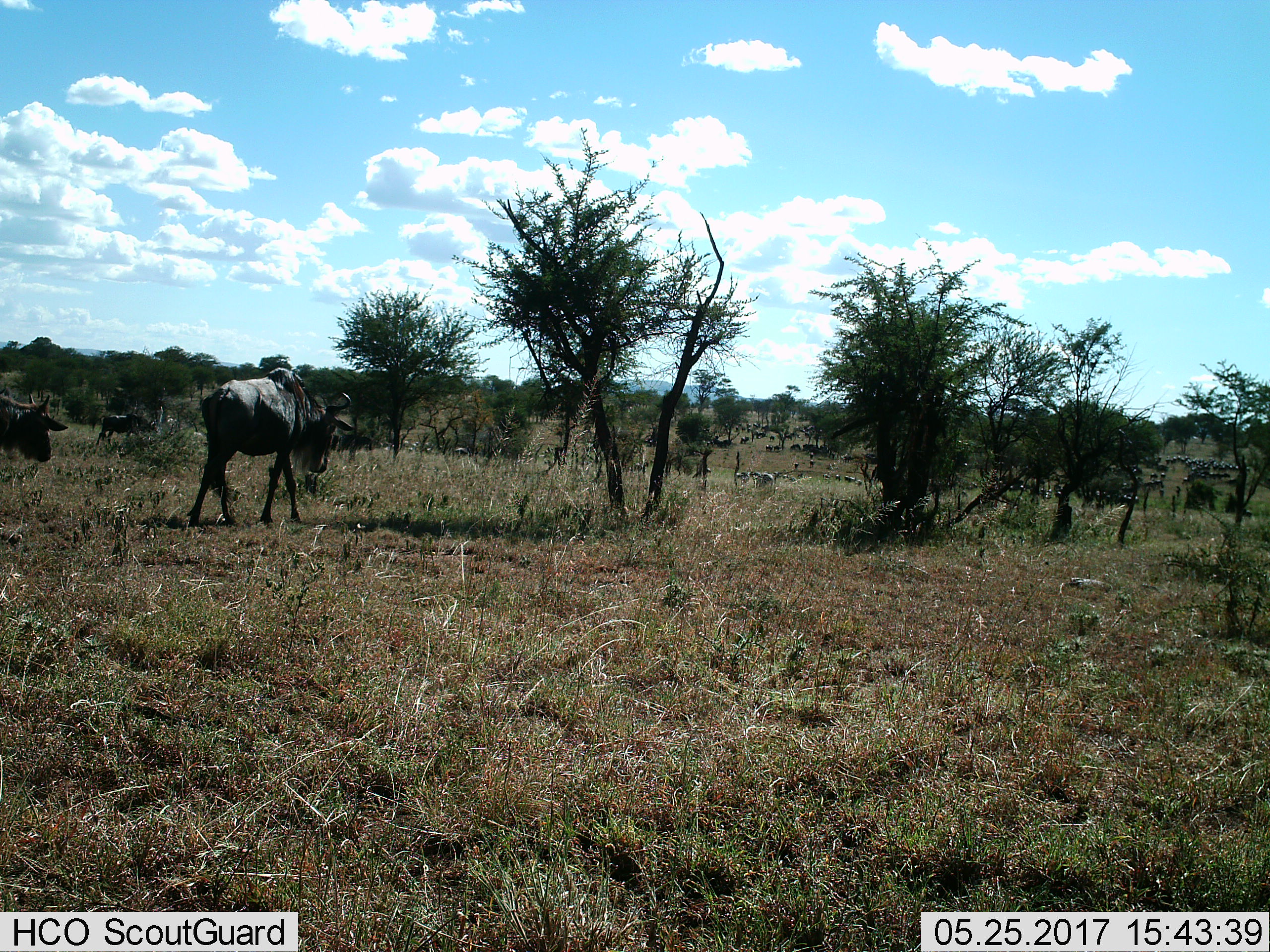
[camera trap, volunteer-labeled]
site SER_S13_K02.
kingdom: Animalia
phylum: Chordata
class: Mammalia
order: Artiodactyla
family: Bovidae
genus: Connochaetes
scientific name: Connochaetes taurinus taurinus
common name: blue wildebeest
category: wildebeestblue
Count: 3.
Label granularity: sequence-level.